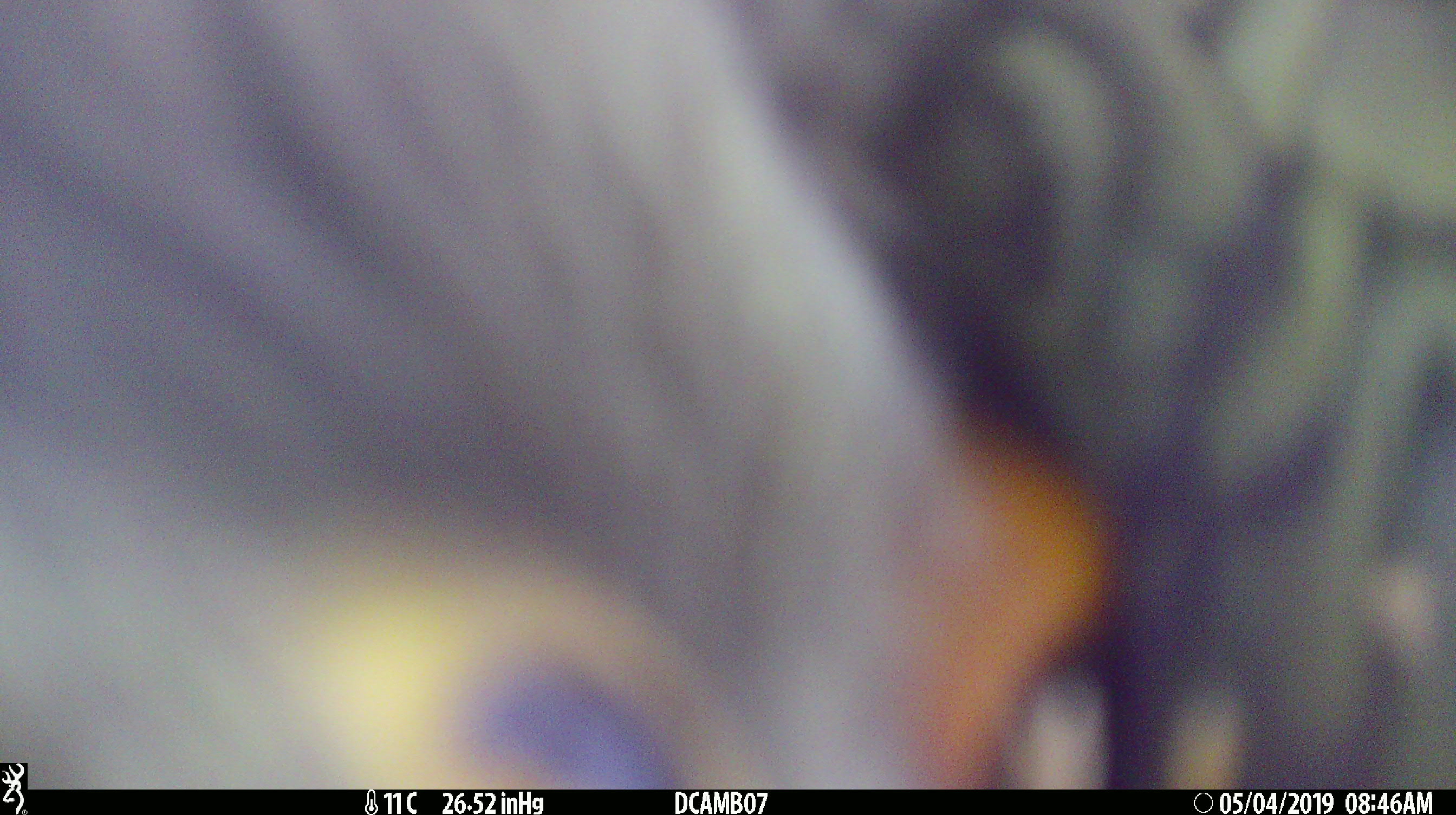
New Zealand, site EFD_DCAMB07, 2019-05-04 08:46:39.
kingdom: Animalia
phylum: Chordata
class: Aves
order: Psittaciformes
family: Strigopidae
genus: Nestor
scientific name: Nestor notabilis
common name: kea